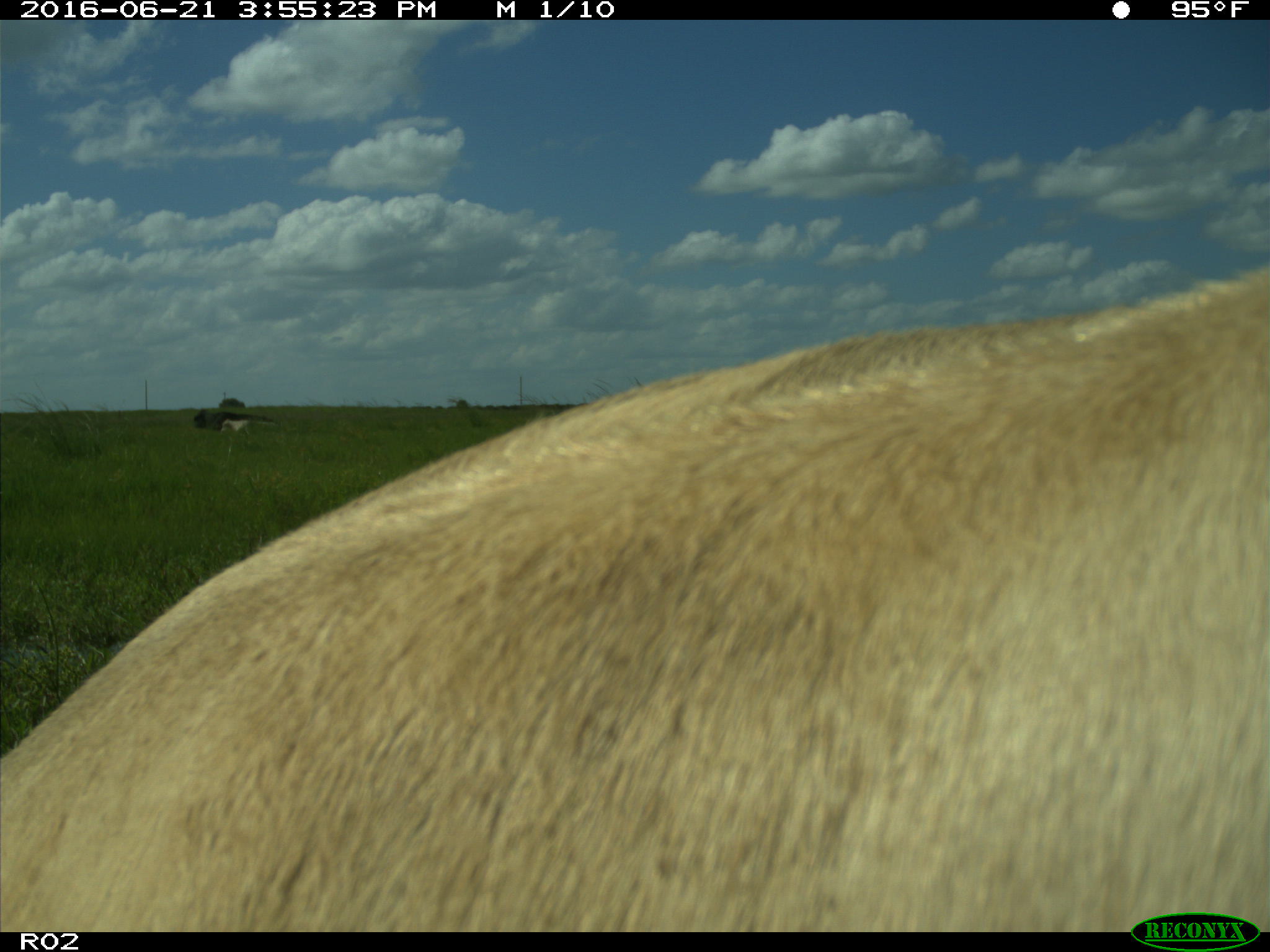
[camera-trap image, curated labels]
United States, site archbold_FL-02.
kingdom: Animalia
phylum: Chordata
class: Mammalia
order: Artiodactyla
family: Bovidae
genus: Bos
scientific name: Bos taurus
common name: domestic cow